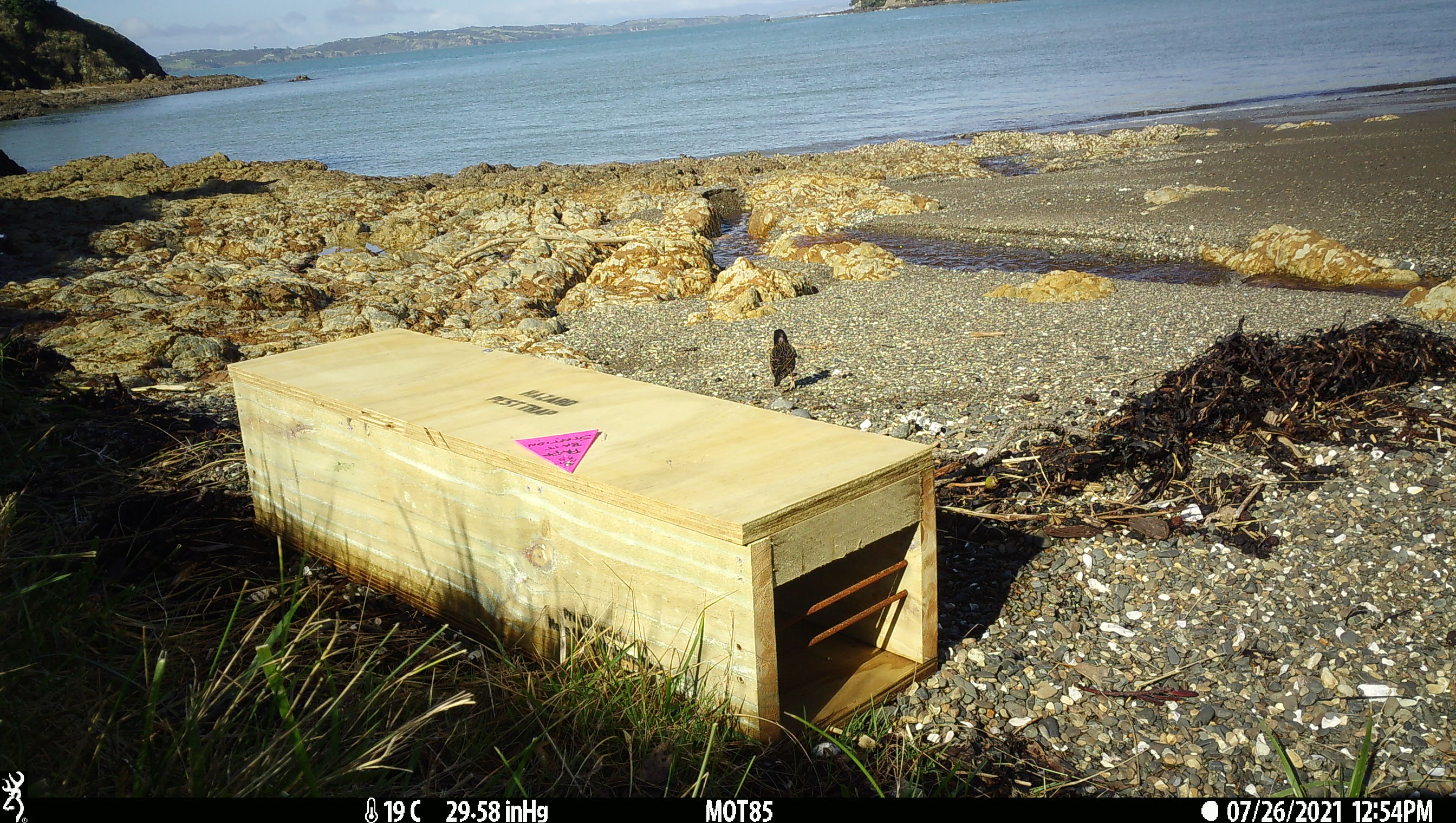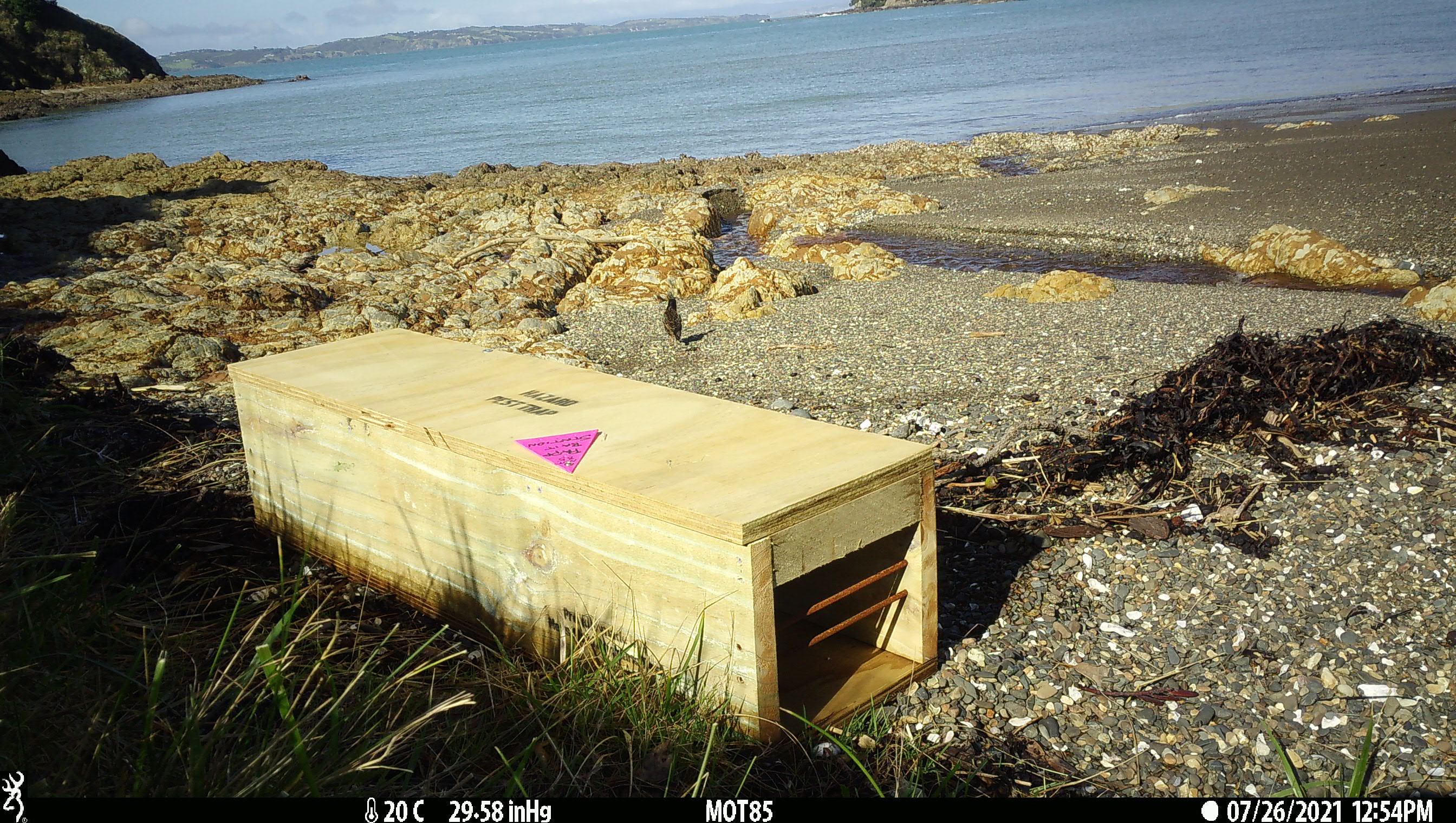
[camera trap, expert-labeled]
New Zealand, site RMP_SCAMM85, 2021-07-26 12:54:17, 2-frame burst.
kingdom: Animalia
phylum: Chordata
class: Aves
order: Passeriformes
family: Sturnidae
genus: Sturnus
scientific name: Sturnus vulgaris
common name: european starling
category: starling